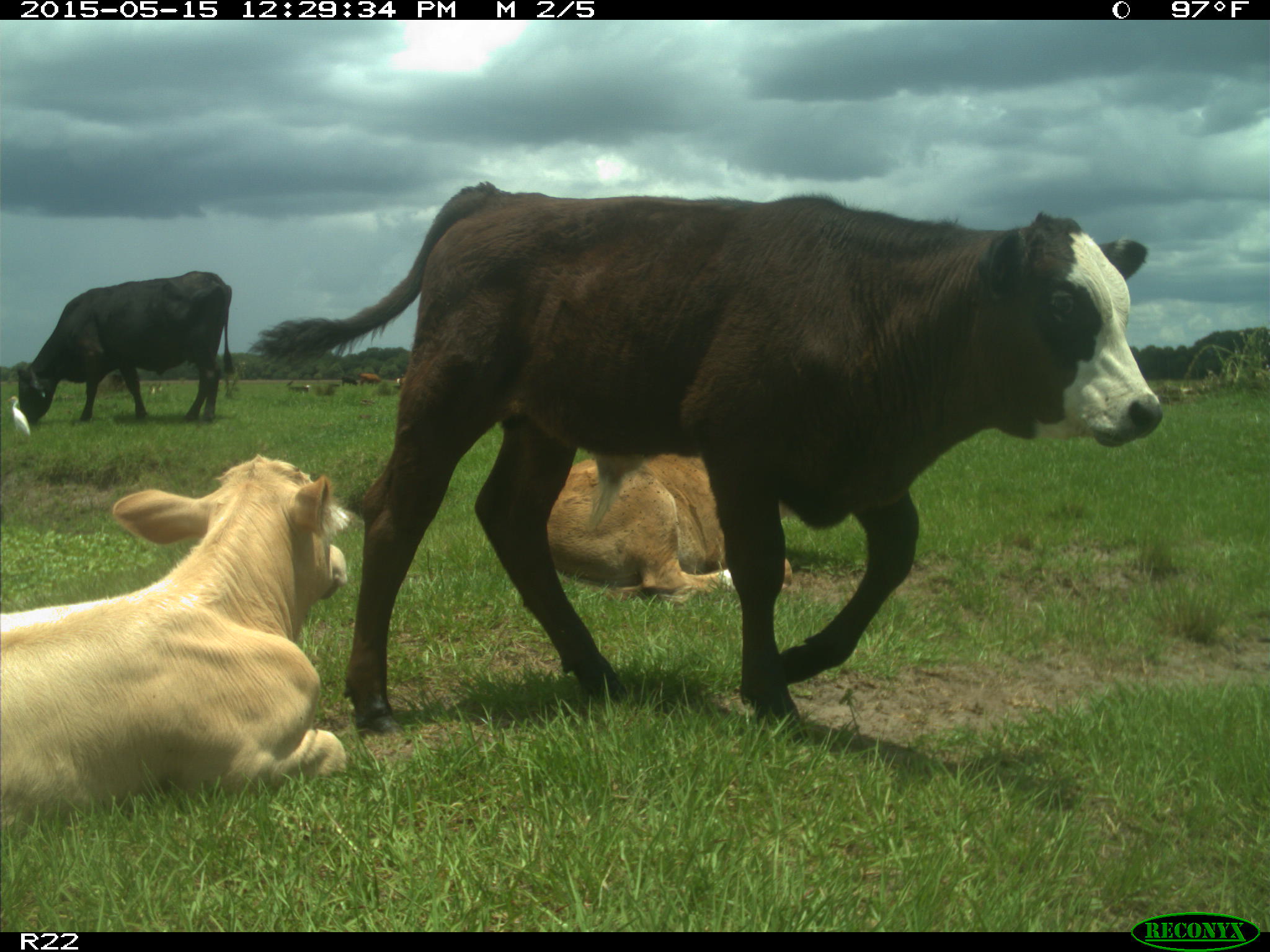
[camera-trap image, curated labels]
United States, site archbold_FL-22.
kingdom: Animalia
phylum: Chordata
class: Mammalia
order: Artiodactyla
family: Bovidae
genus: Bos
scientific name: Bos taurus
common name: domestic cow